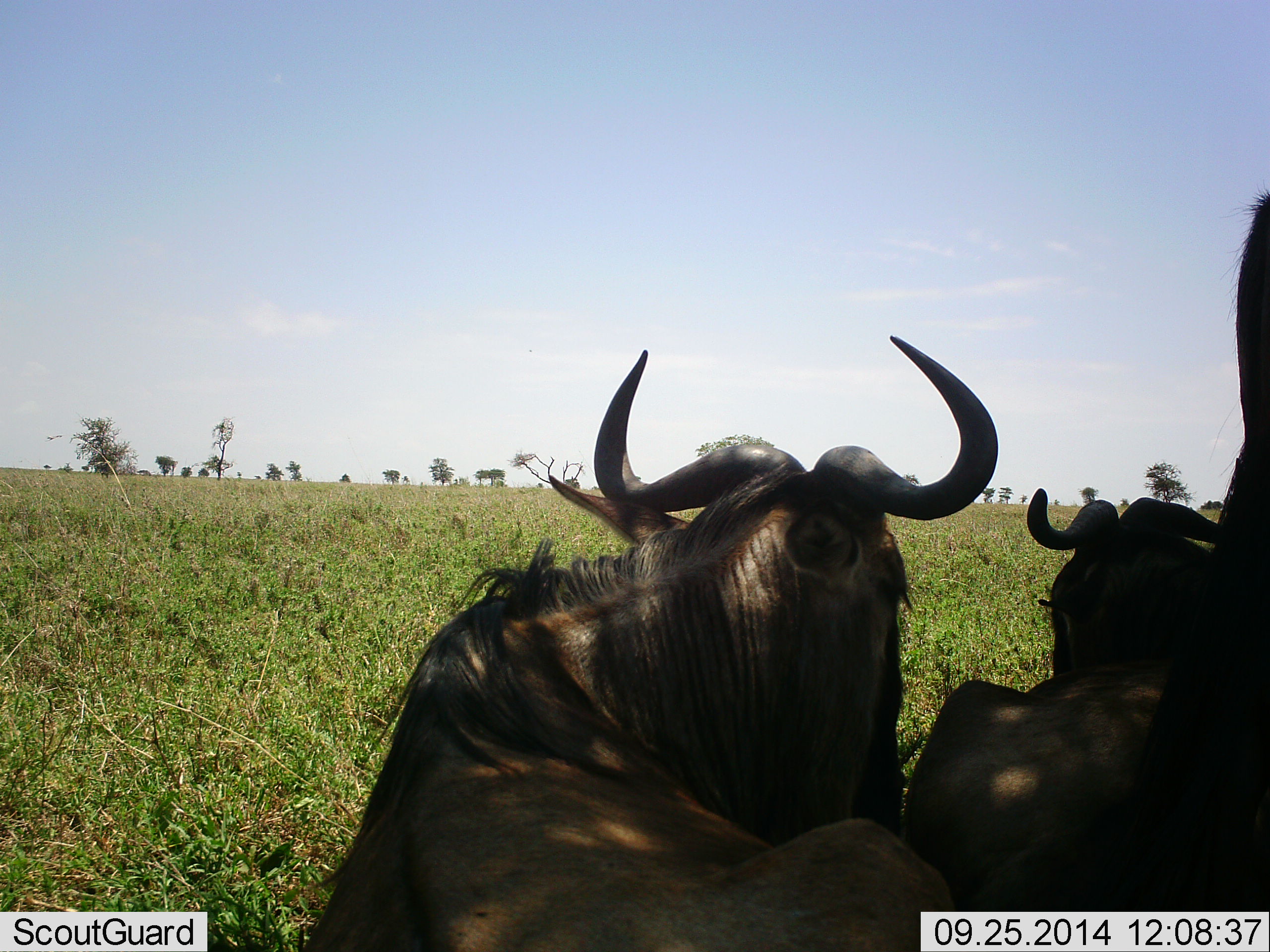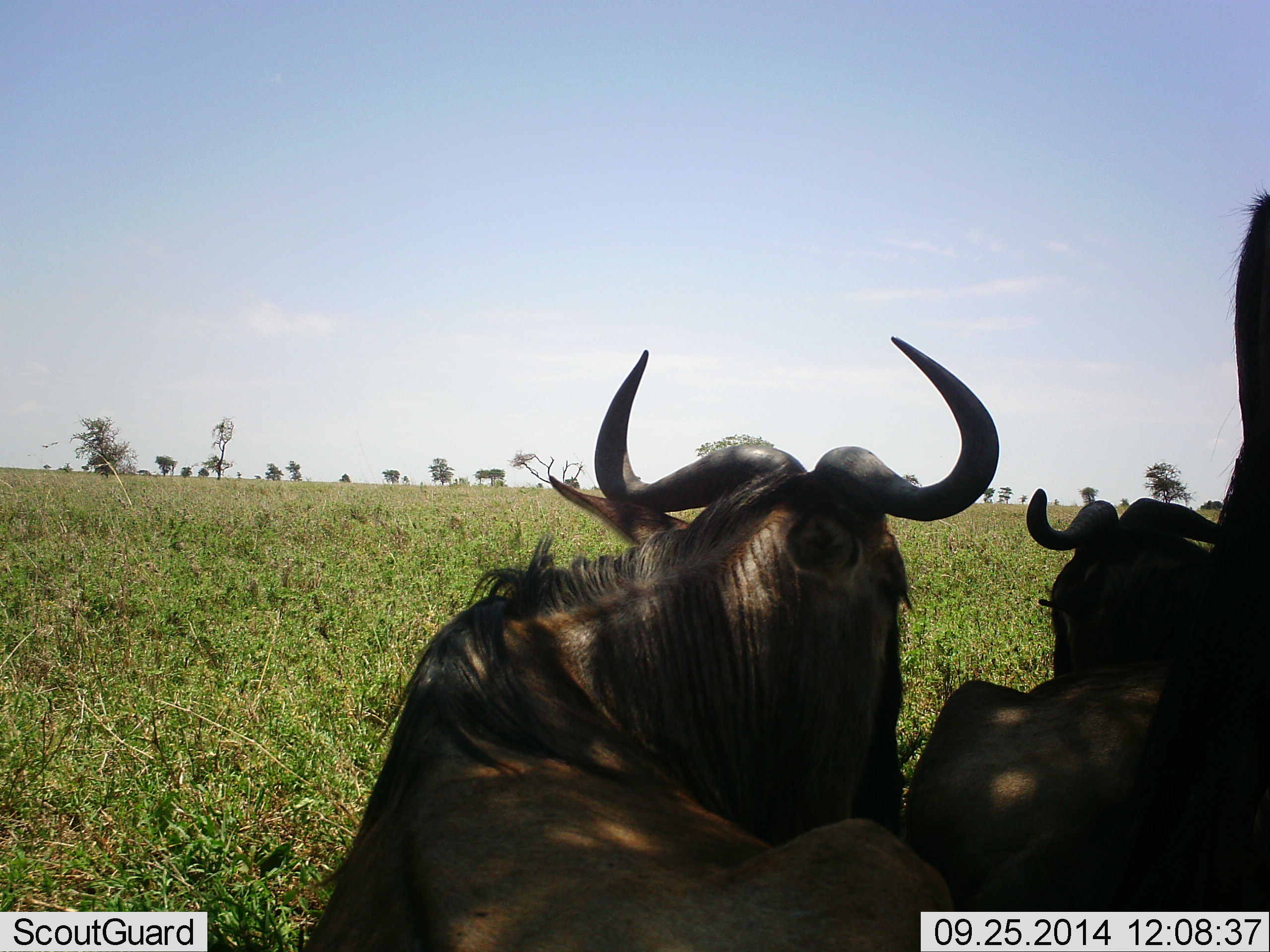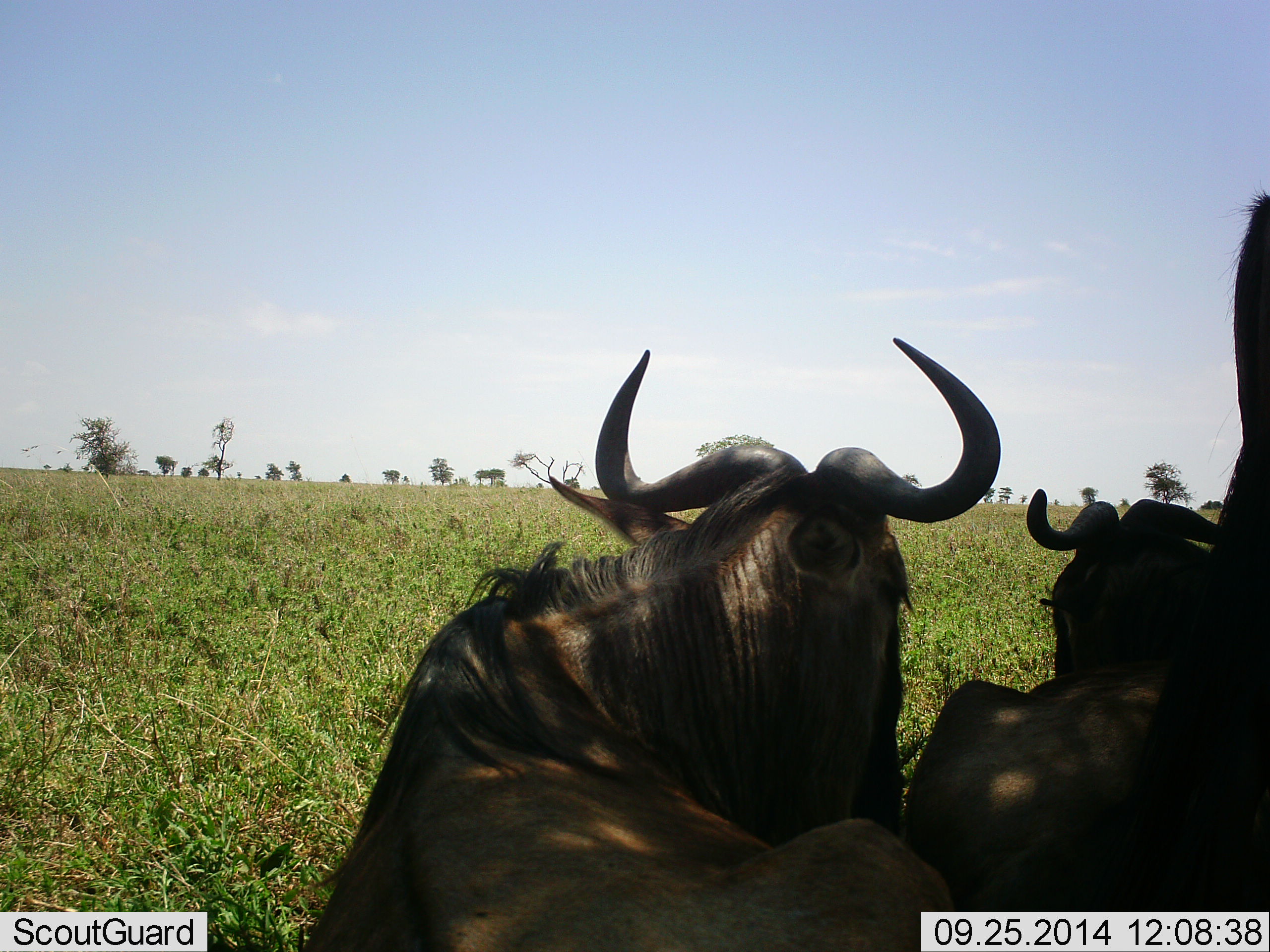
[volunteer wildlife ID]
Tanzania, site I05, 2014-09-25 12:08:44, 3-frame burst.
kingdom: Animalia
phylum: Chordata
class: Mammalia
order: Artiodactyla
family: Bovidae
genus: Connochaetes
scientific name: Connochaetes taurinus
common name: blue wildebeest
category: wildebeest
Wildebeest (blue wildebeest) (Connochaetes taurinus), count 3. Behavior (volunteer vote fractions): standing 10%, resting 100%, moving 0%, interacting 0%. Young present (vote fraction): 0%. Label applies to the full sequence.